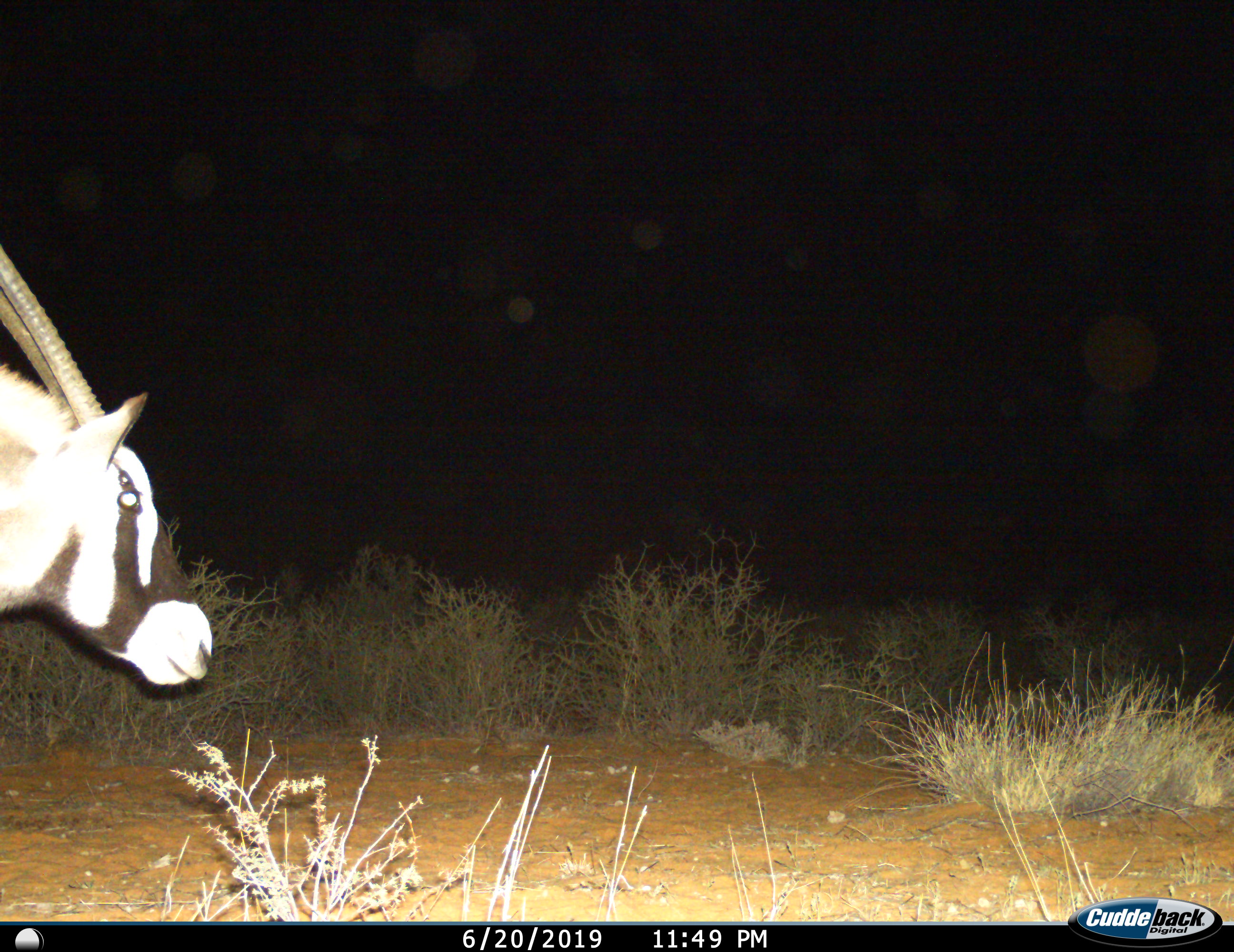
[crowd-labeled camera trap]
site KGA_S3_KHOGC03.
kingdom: Animalia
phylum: Chordata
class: Mammalia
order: Artiodactyla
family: Bovidae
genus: Oryx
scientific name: Oryx gazella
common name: gemsbok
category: oryx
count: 1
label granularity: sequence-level